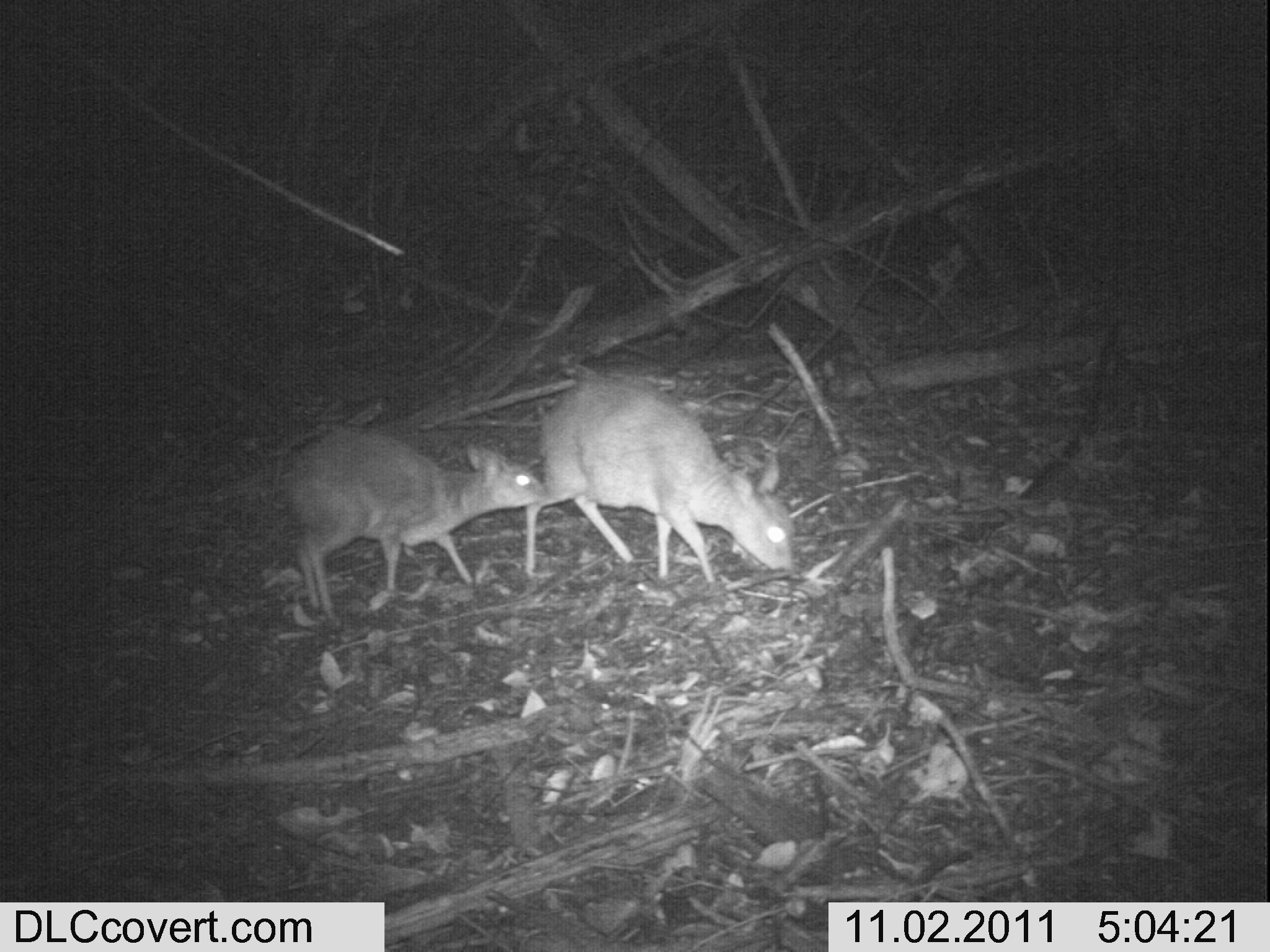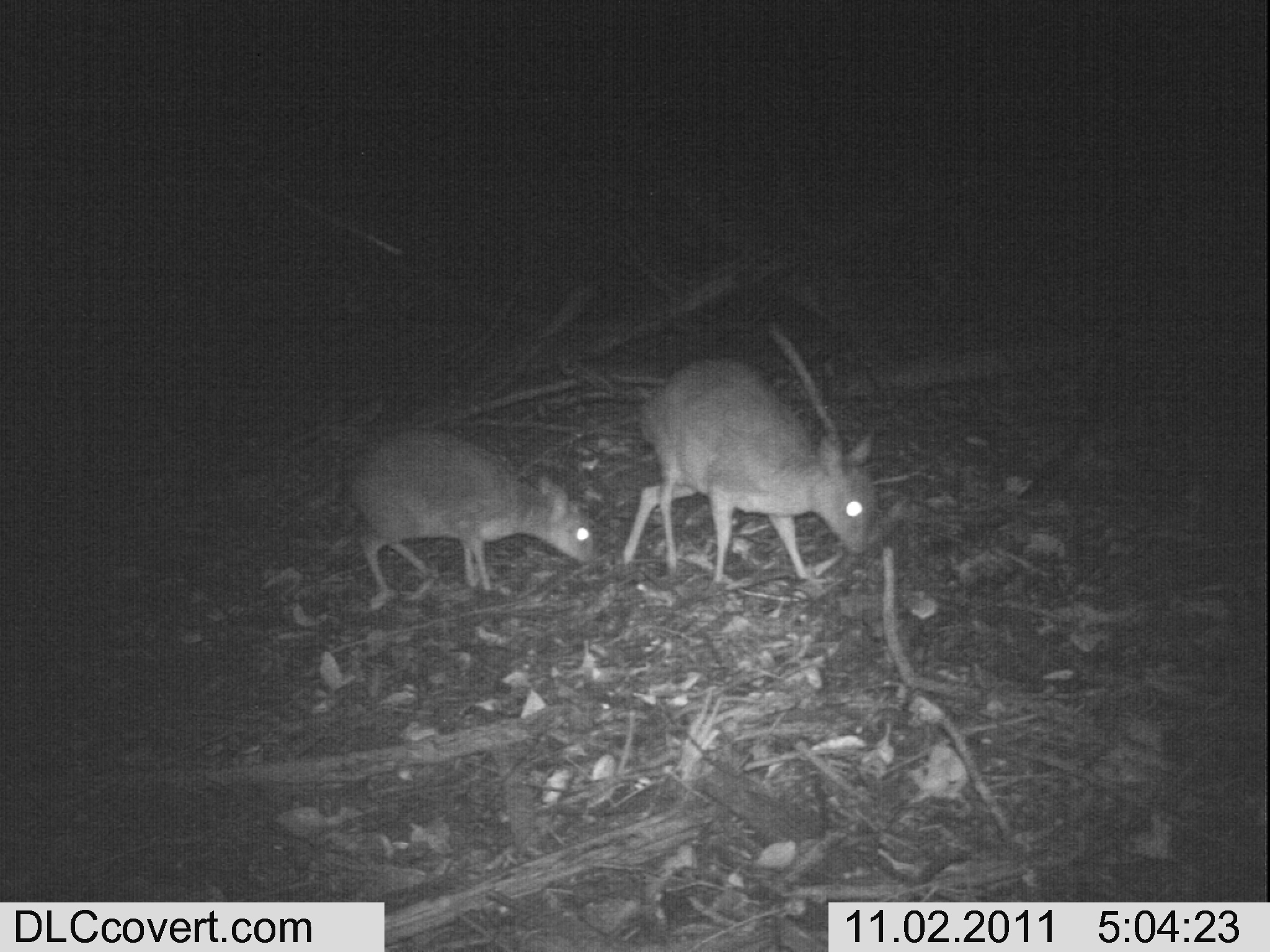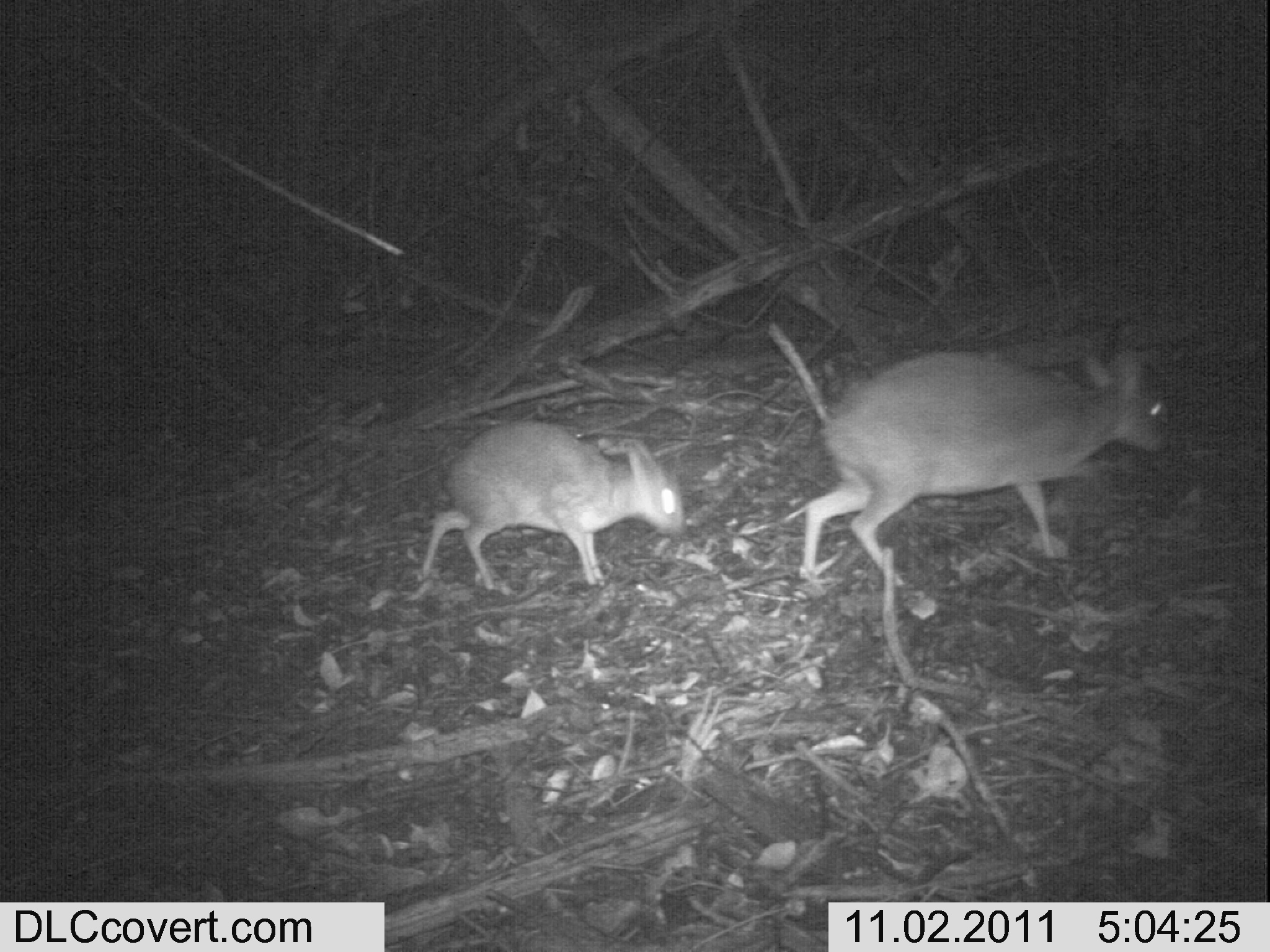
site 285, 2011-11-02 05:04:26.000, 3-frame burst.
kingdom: Animalia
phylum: Chordata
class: Mammalia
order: Artiodactyla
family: Bovidae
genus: Nesotragus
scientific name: Nesotragus moschatus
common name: suni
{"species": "Nesotragus moschatus (suni)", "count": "2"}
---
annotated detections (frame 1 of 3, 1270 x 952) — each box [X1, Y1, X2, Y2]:
nesotragus moschatus: [520, 370, 796, 583]; [277, 428, 550, 621]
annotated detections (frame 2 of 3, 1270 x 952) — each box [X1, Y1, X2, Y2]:
nesotragus moschatus: [618, 351, 880, 595]; [346, 429, 595, 597]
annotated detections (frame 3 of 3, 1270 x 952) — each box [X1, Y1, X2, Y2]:
nesotragus moschatus: [794, 341, 1174, 588]; [416, 415, 689, 591]